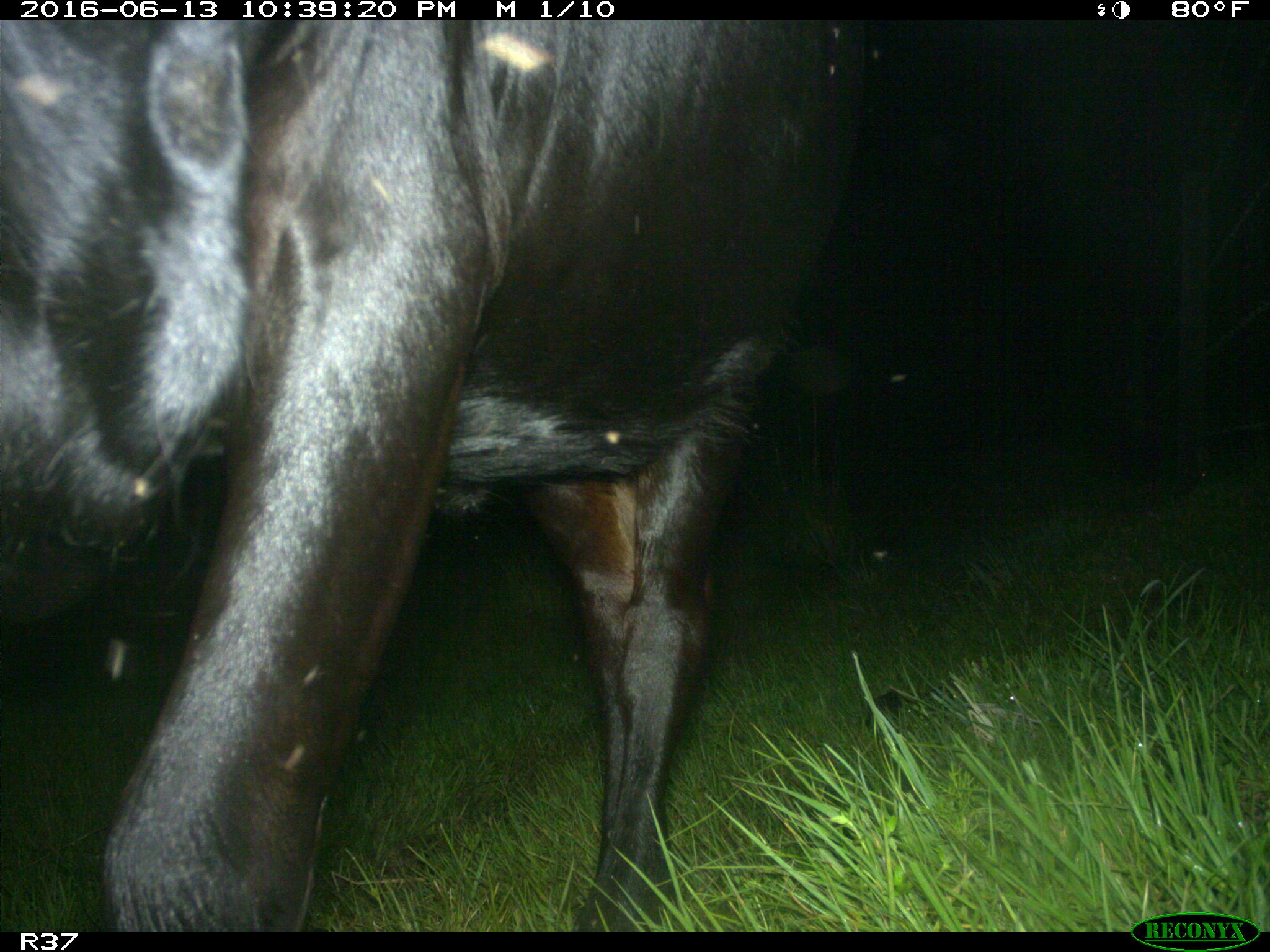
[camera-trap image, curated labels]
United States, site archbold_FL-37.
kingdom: Animalia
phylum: Chordata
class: Mammalia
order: Artiodactyla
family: Bovidae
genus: Bos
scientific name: Bos taurus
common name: domestic cow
Bos taurus (domestic cow).